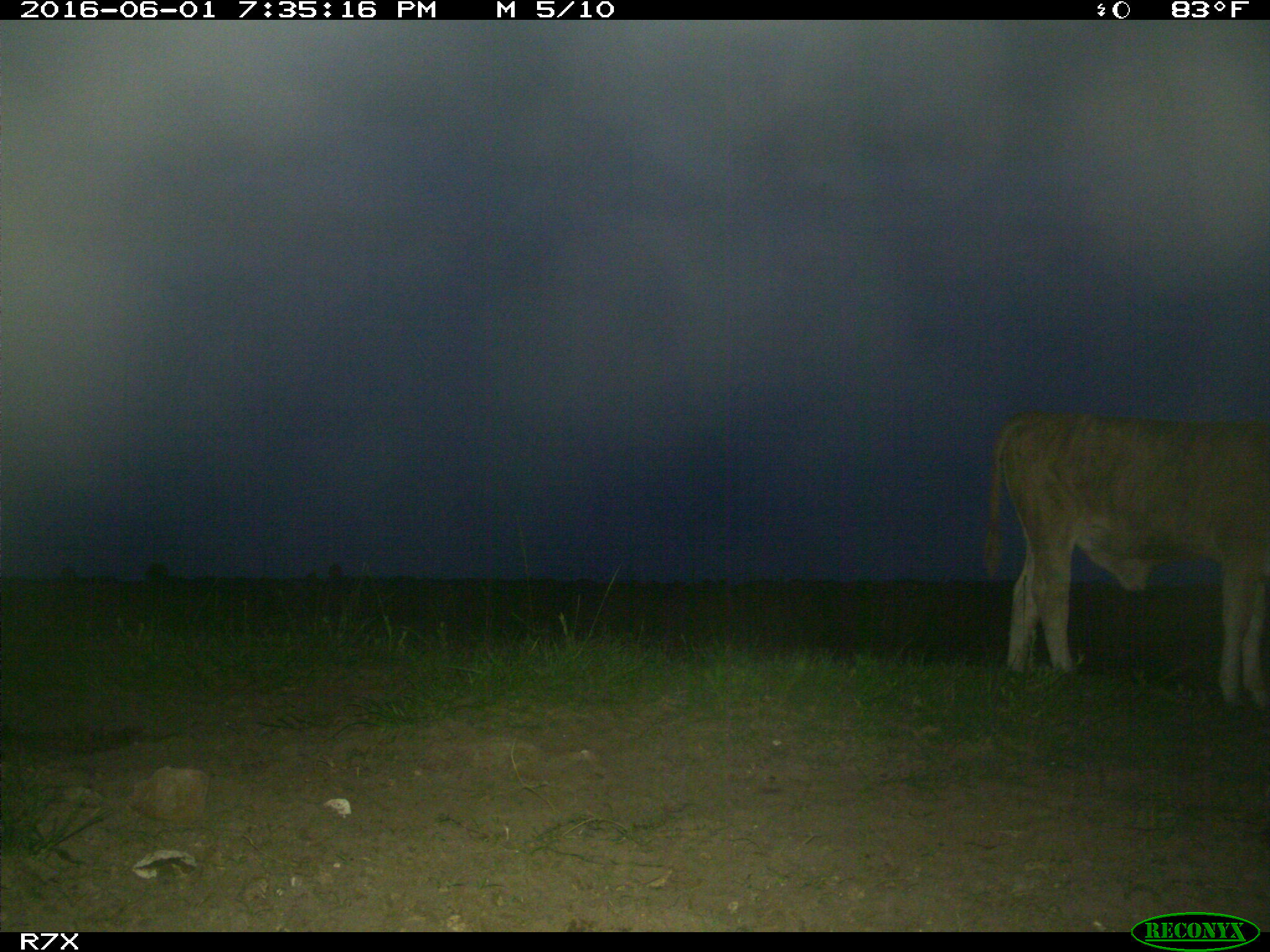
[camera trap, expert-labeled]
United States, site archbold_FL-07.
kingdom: Animalia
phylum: Chordata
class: Mammalia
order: Artiodactyla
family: Bovidae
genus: Bos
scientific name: Bos taurus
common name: domestic cow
Bos taurus (domestic cow).